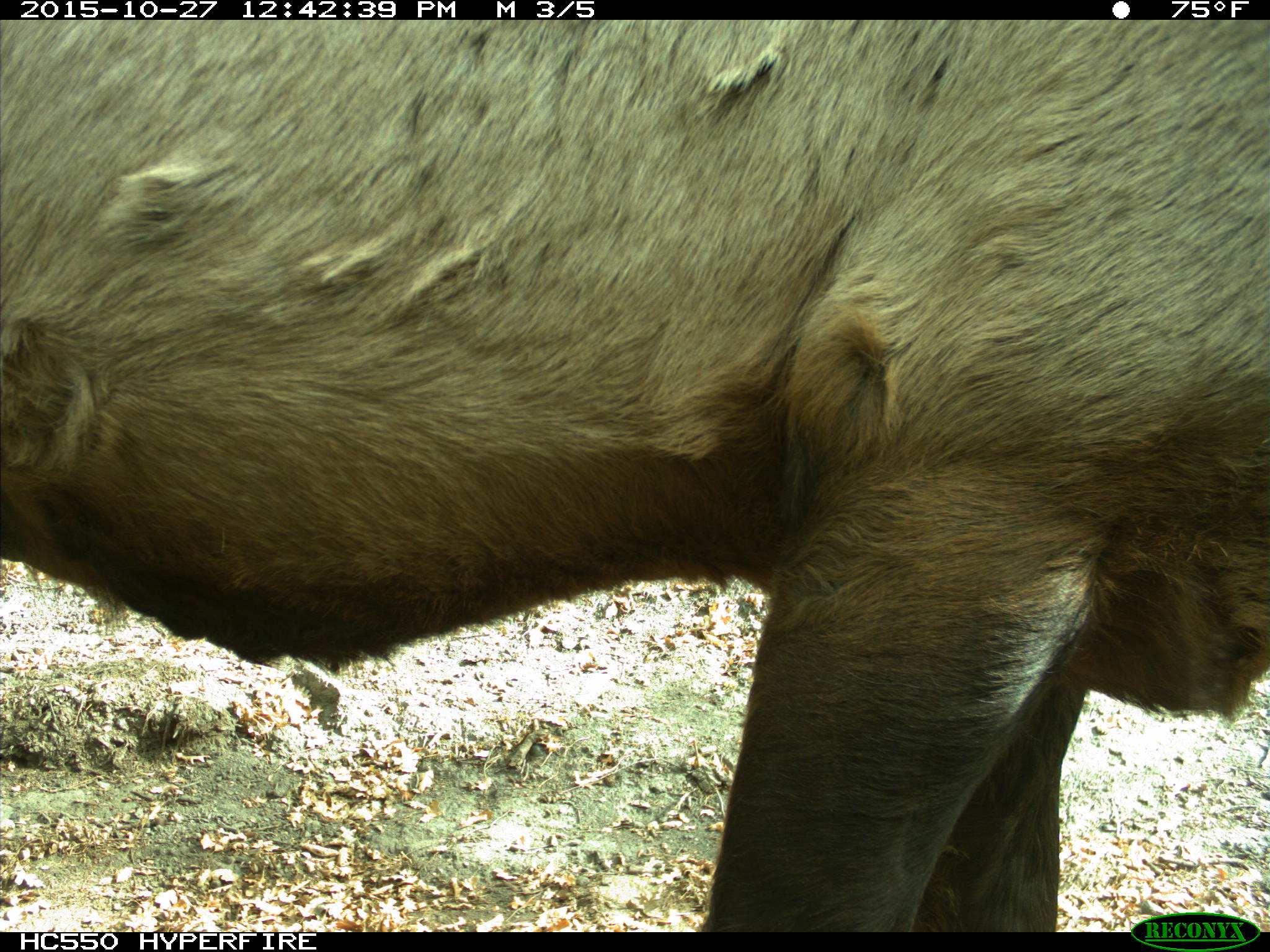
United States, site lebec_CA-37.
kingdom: Animalia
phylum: Chordata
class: Mammalia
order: Artiodactyla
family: Cervidae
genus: Cervus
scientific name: Cervus canadensis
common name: elk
Cervus canadensis (elk).